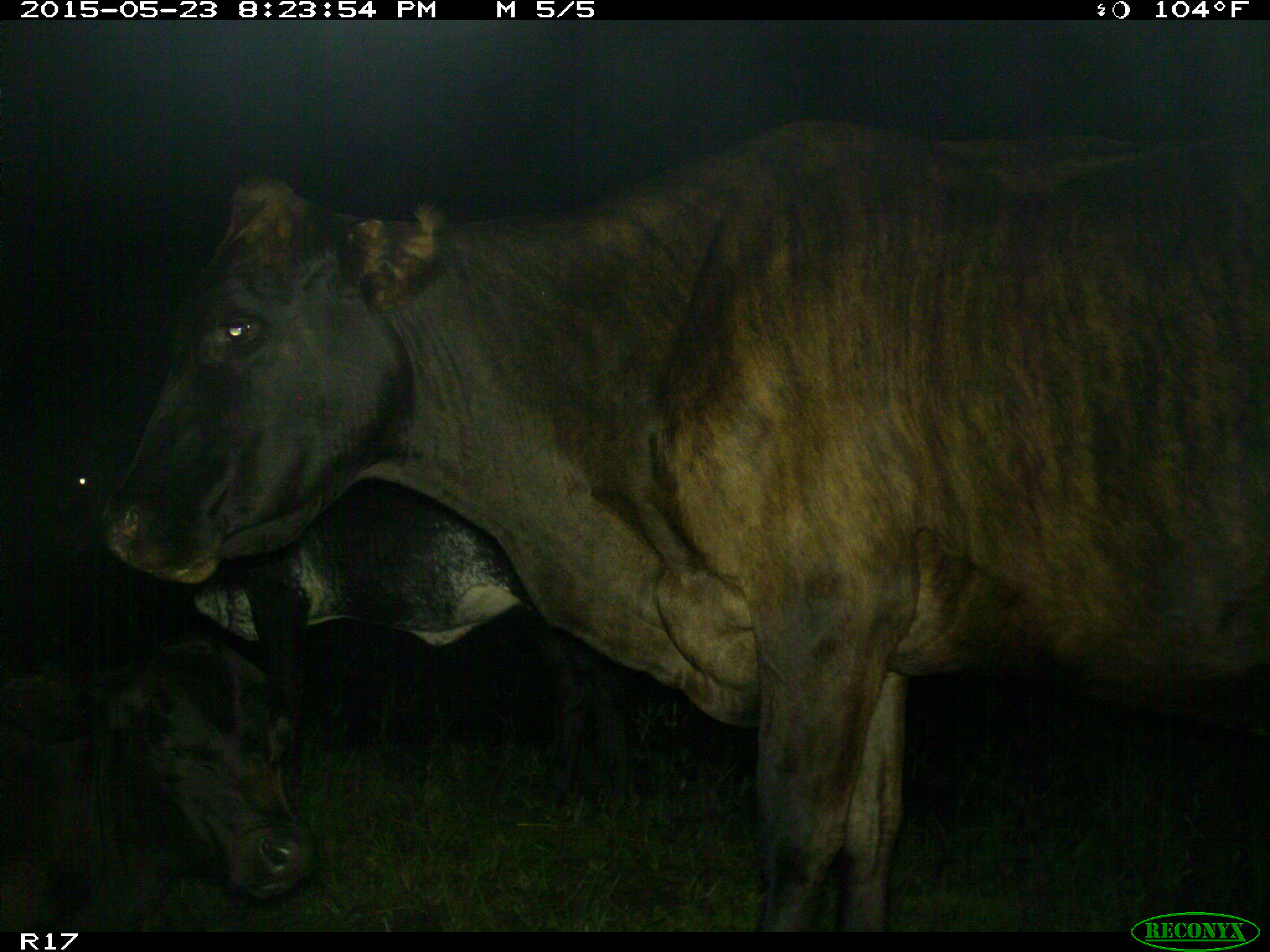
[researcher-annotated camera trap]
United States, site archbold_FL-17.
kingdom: Animalia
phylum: Chordata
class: Mammalia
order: Artiodactyla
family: Bovidae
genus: Bos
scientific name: Bos taurus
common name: domestic cow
Bos taurus (domestic cow).